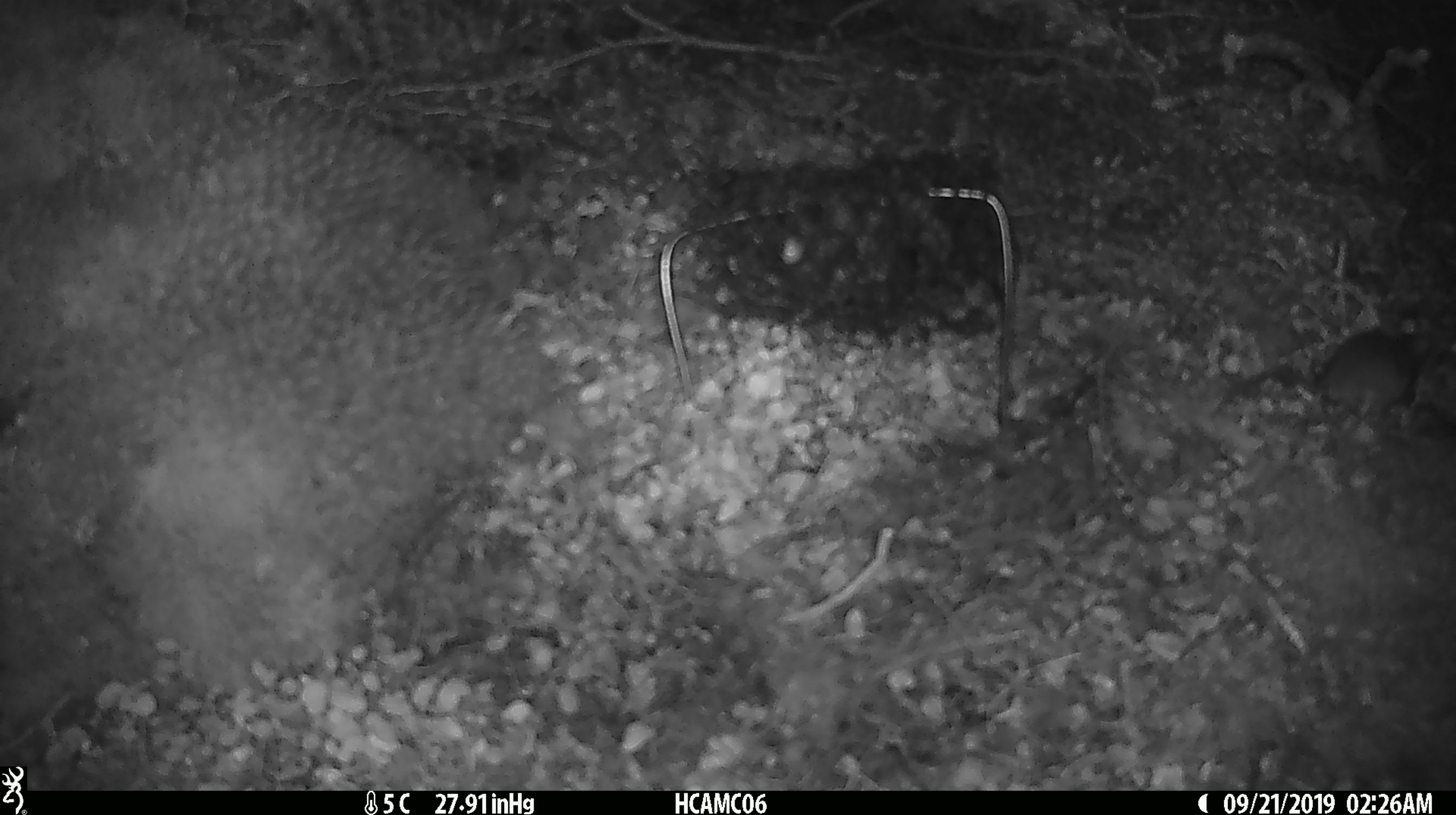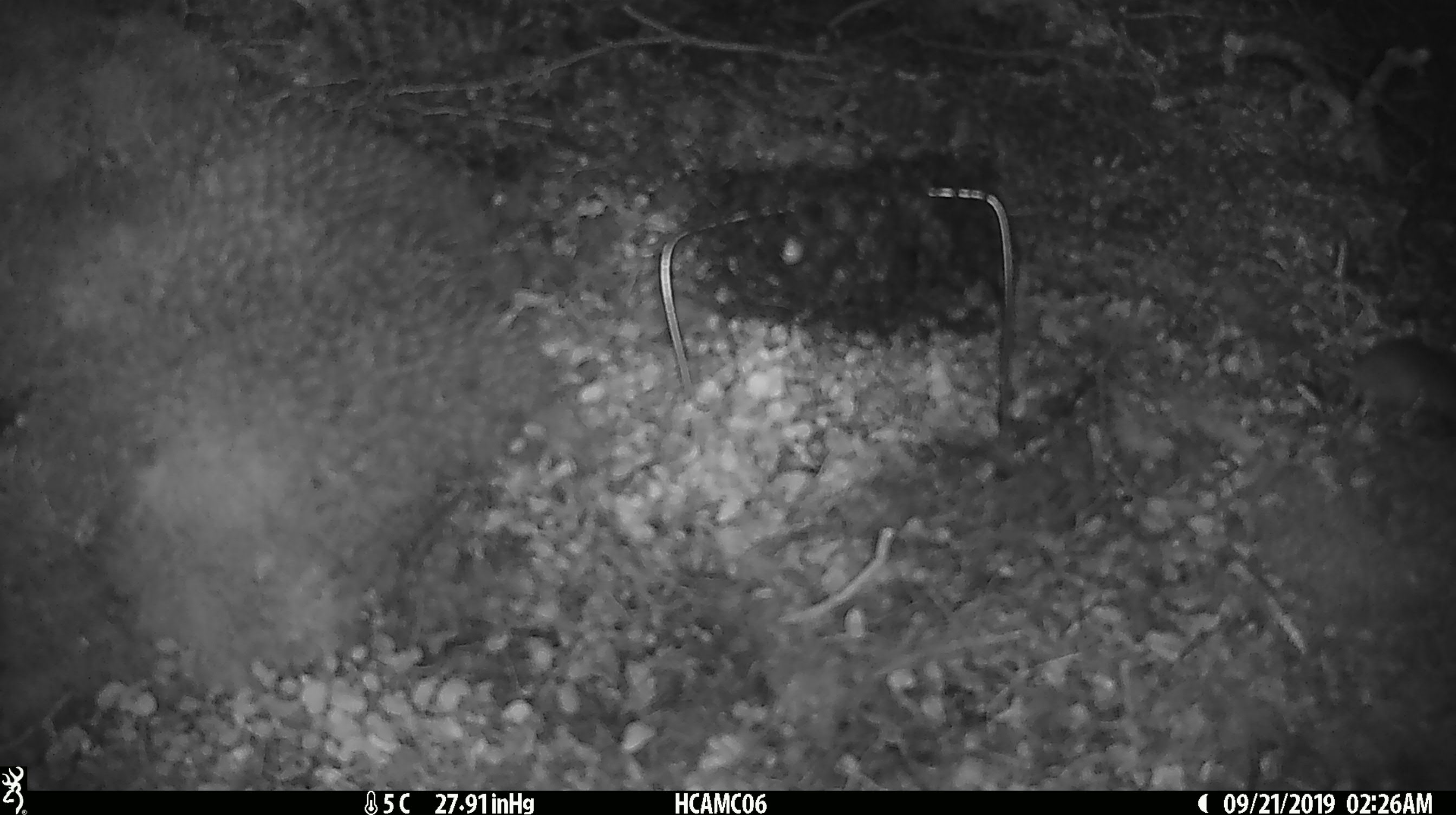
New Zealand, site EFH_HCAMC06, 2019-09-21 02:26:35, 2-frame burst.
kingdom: Animalia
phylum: Chordata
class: Mammalia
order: Rodentia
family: Muridae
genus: Mus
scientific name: Mus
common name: mouse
Mouse (Mus).